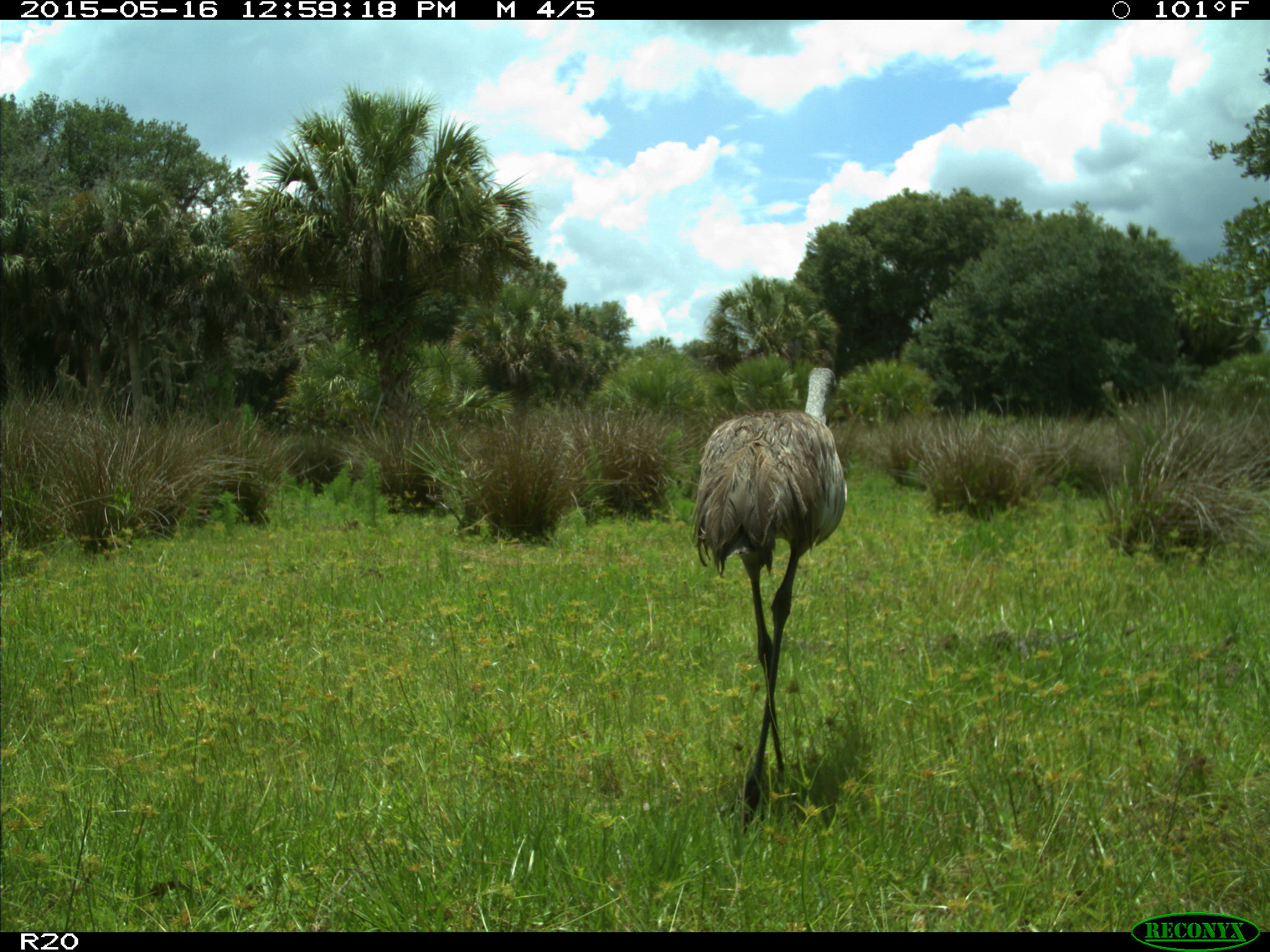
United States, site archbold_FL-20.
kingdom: Animalia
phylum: Chordata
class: Aves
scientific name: Aves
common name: birds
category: unidentified bird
Unidentified bird (birds) (Aves).